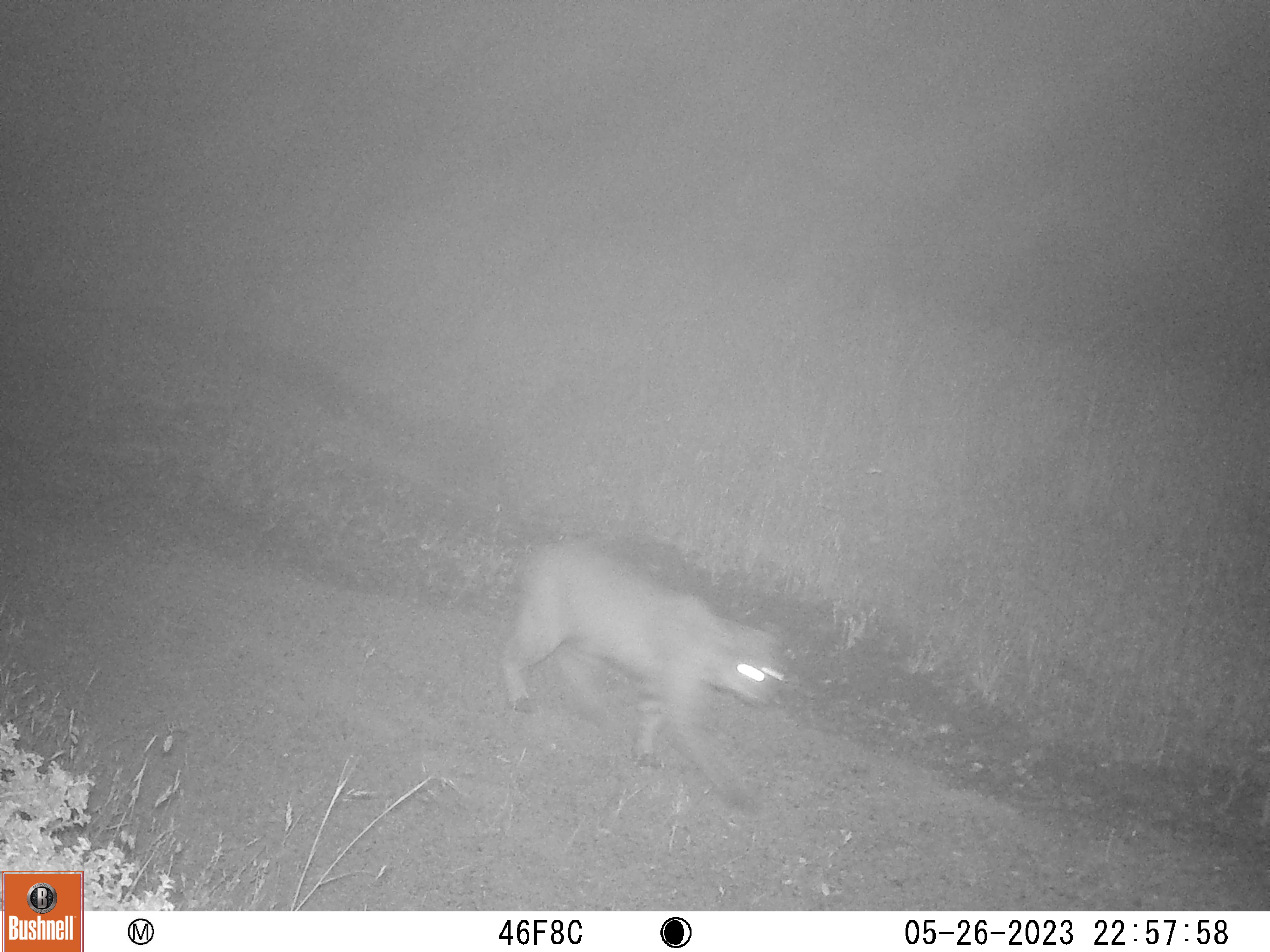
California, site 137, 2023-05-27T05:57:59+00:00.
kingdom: Animalia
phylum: Chordata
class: Mammalia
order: Carnivora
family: Felidae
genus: Lynx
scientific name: Lynx rufus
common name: bobcat